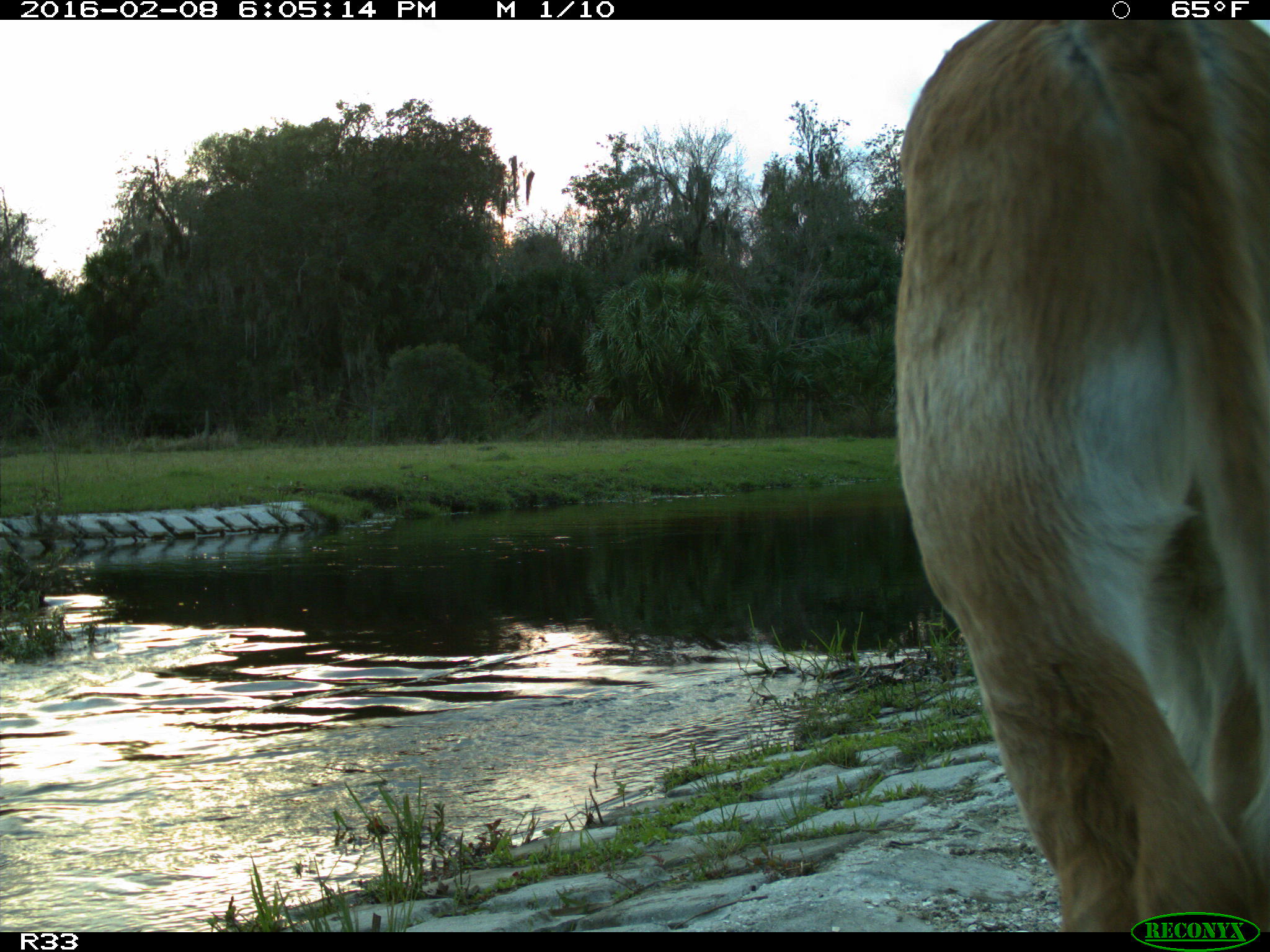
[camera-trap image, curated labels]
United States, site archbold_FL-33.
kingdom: Animalia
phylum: Chordata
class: Mammalia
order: Artiodactyla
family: Bovidae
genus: Bos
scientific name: Bos taurus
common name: domestic cow